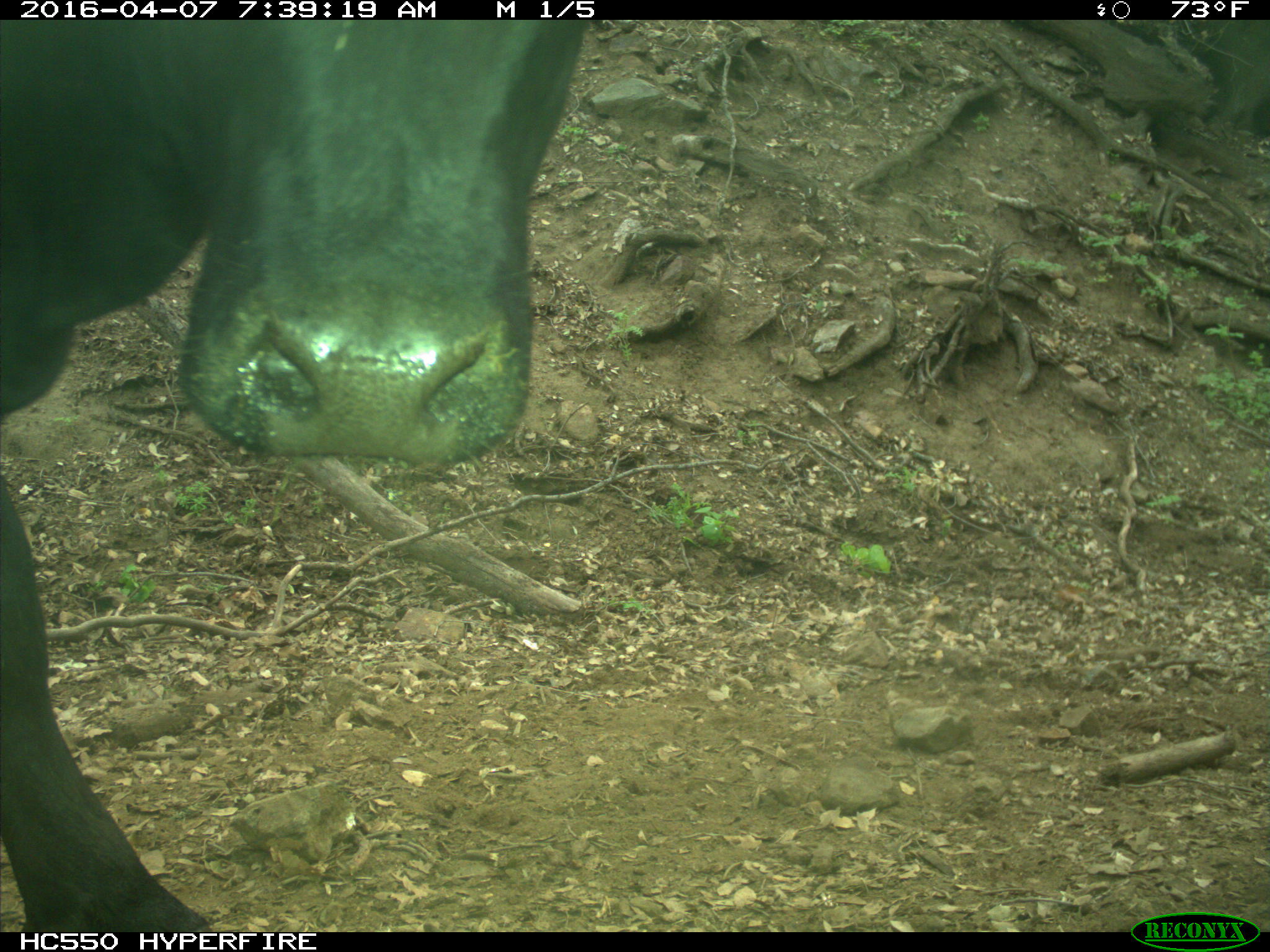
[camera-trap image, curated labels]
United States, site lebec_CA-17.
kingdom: Animalia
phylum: Chordata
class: Mammalia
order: Artiodactyla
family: Bovidae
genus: Bos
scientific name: Bos taurus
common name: domestic cow